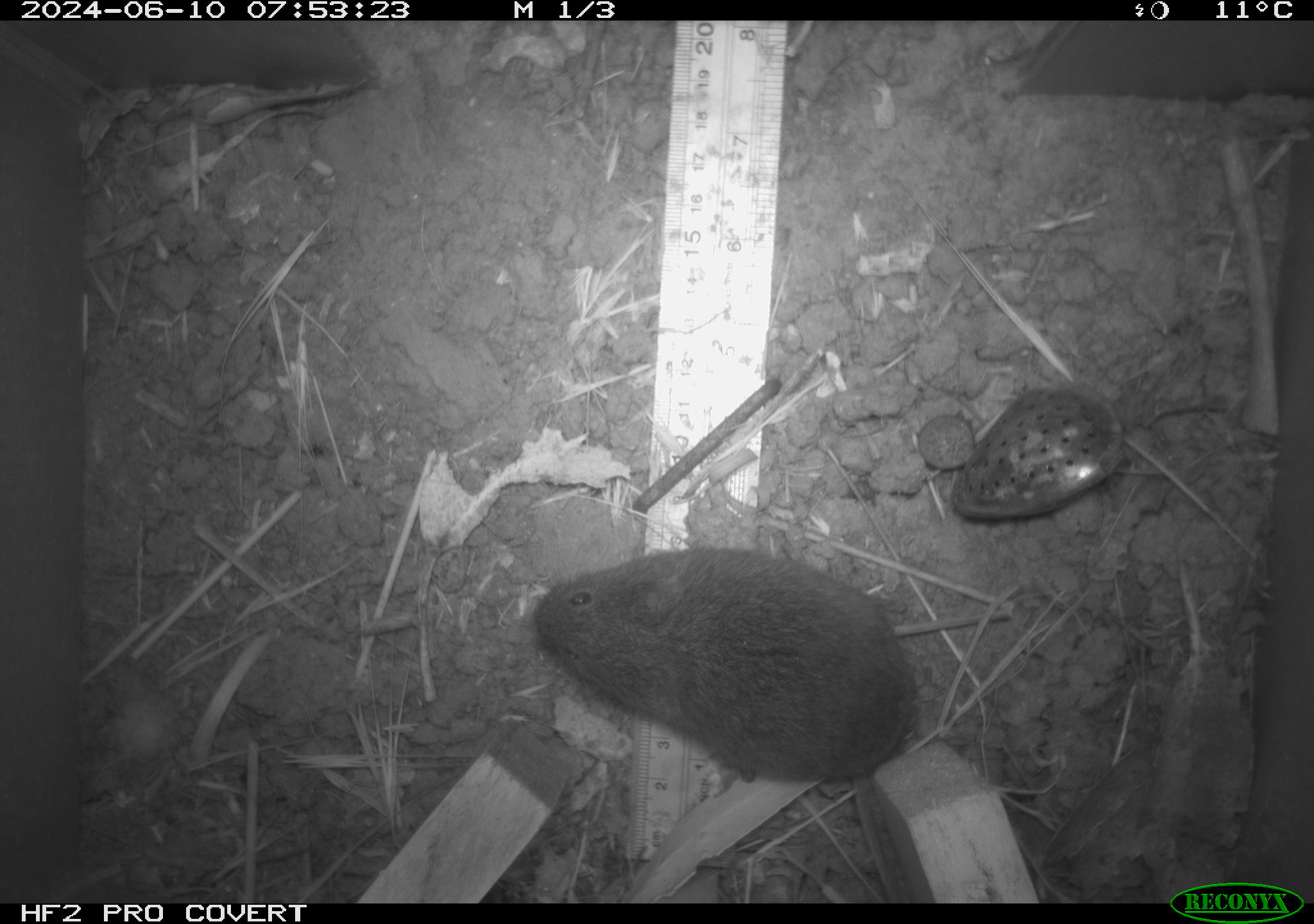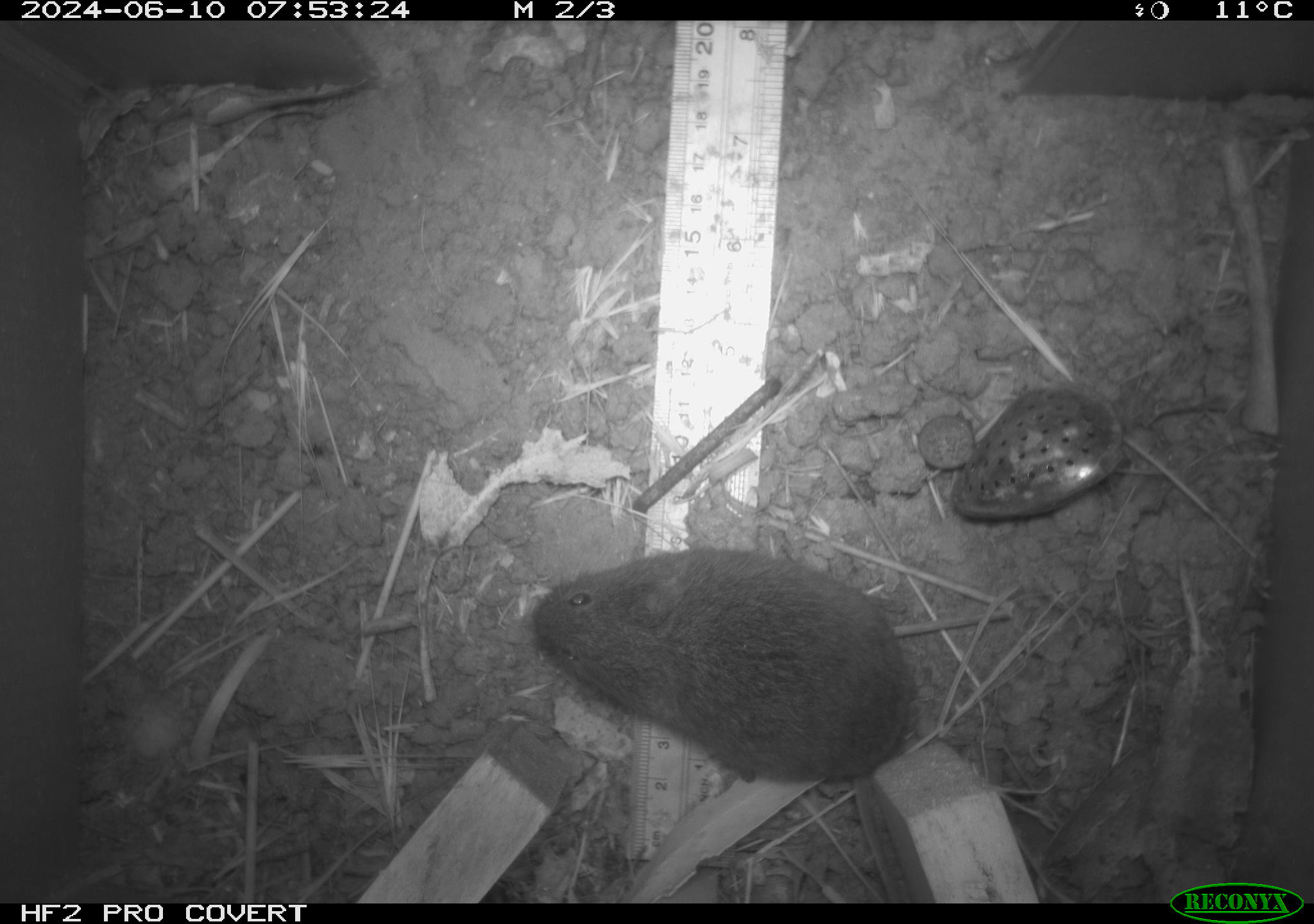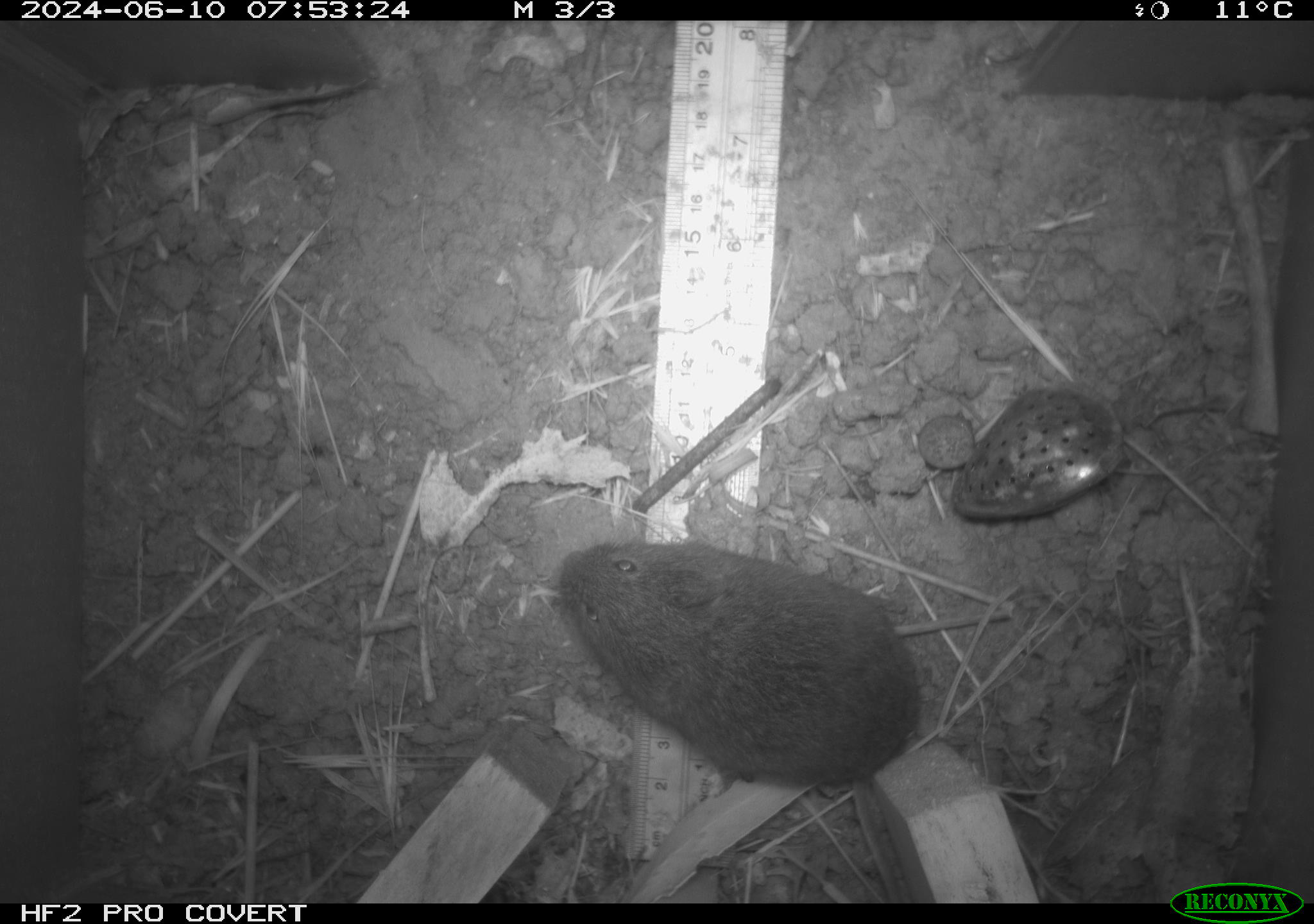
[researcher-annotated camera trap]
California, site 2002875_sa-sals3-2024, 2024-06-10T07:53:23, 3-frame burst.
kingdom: Animalia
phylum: Chordata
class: Mammalia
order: Rodentia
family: Cricetidae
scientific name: Arvicolinae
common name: voles, lemmings, and muskrats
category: arvicolinae subfamily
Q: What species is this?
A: Arvicolinae subfamily (voles, lemmings, and muskrats) (Arvicolinae).